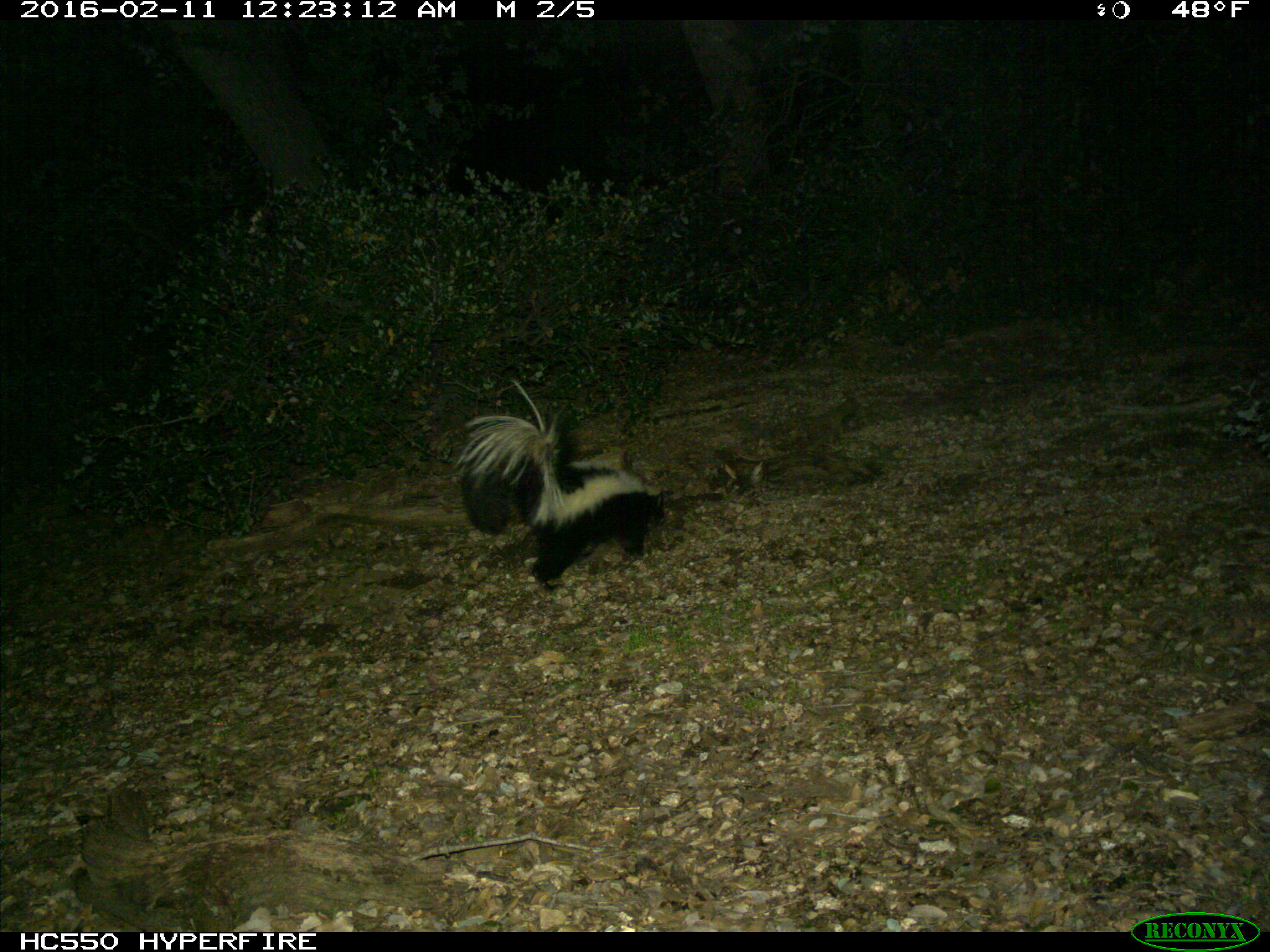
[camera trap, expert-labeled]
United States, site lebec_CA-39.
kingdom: Animalia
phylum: Chordata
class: Mammalia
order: Carnivora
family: Mephitidae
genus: Mephitis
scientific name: Mephitis mephitis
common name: striped skunk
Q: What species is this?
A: Mephitis mephitis (striped skunk).